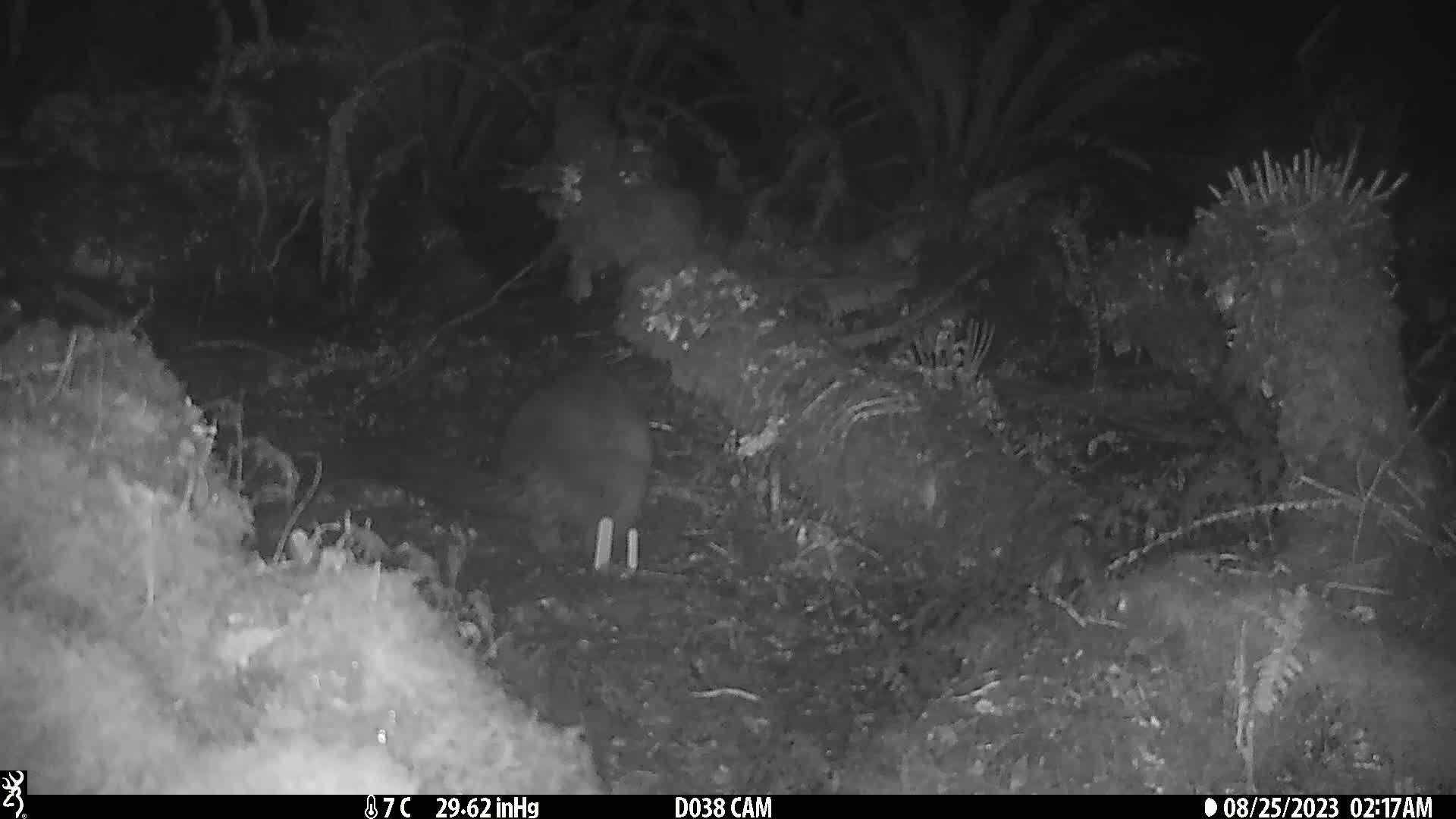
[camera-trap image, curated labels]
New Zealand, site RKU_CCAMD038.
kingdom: Animalia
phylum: Chordata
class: Mammalia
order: Diprotodontia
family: Phalangeridae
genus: Trichosurus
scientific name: Trichosurus vulpecula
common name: common brushtail possum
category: possum